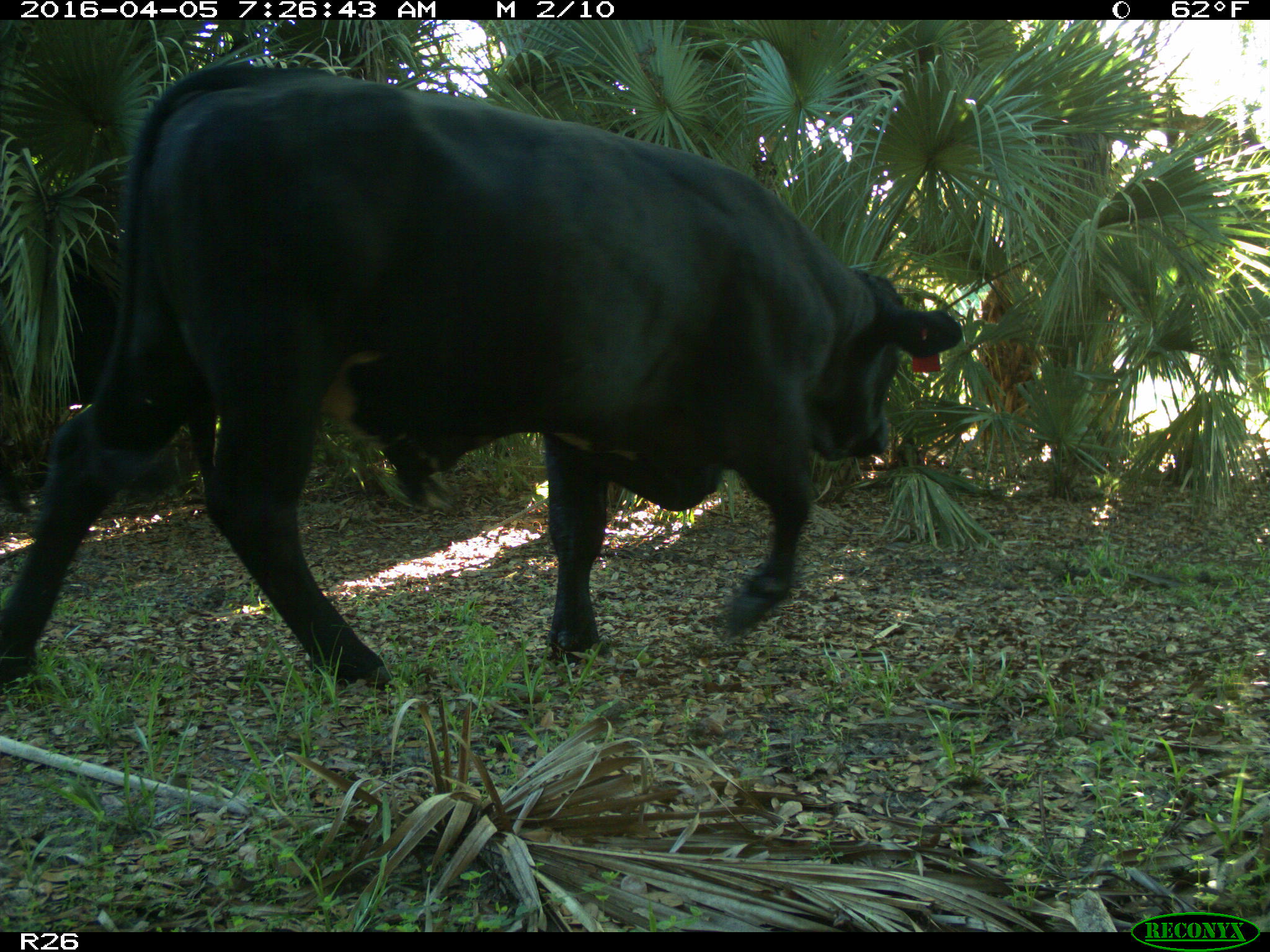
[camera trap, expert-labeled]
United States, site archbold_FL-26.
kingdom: Animalia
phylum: Chordata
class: Mammalia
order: Artiodactyla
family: Bovidae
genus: Bos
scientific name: Bos taurus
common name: domestic cow